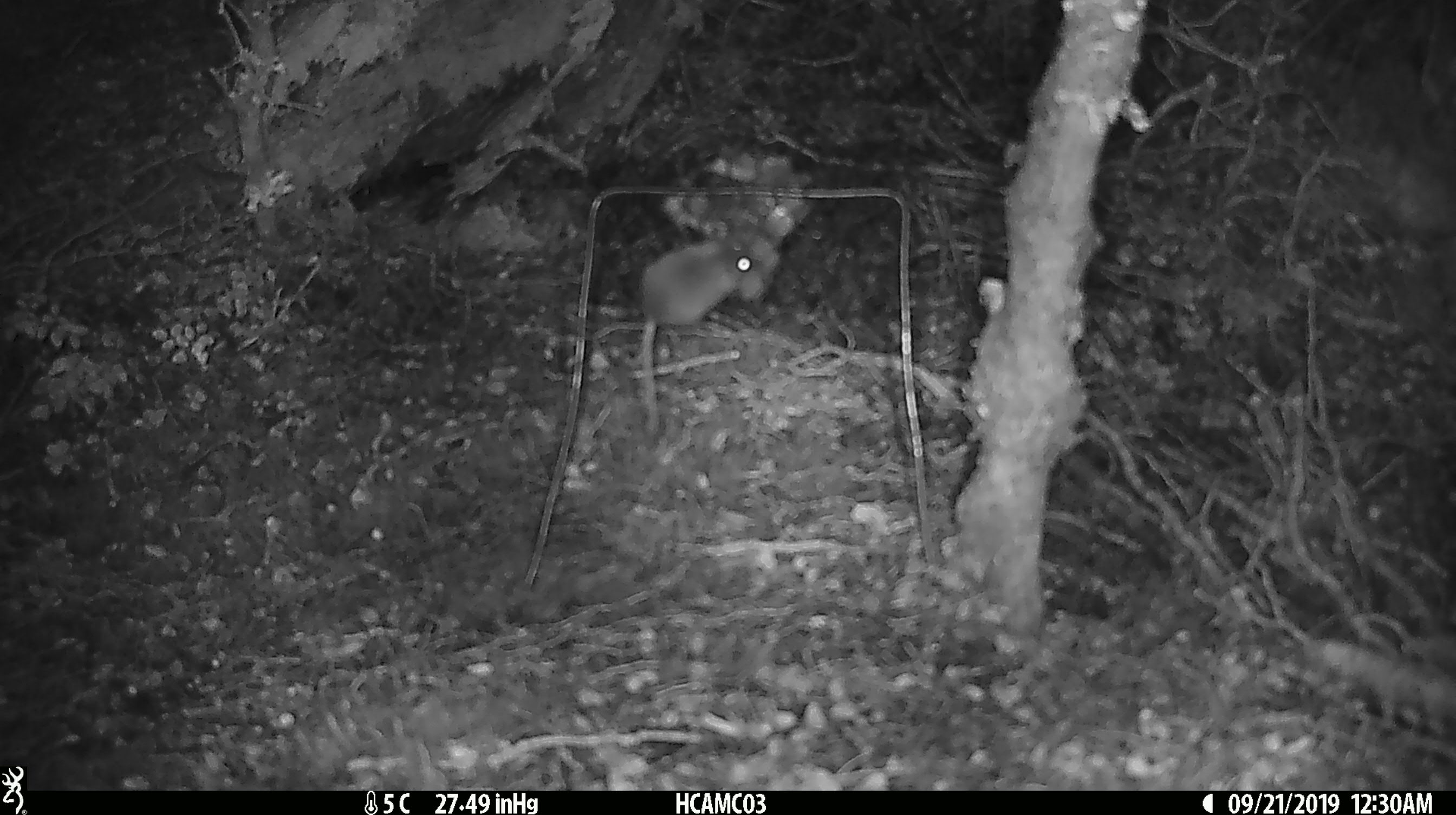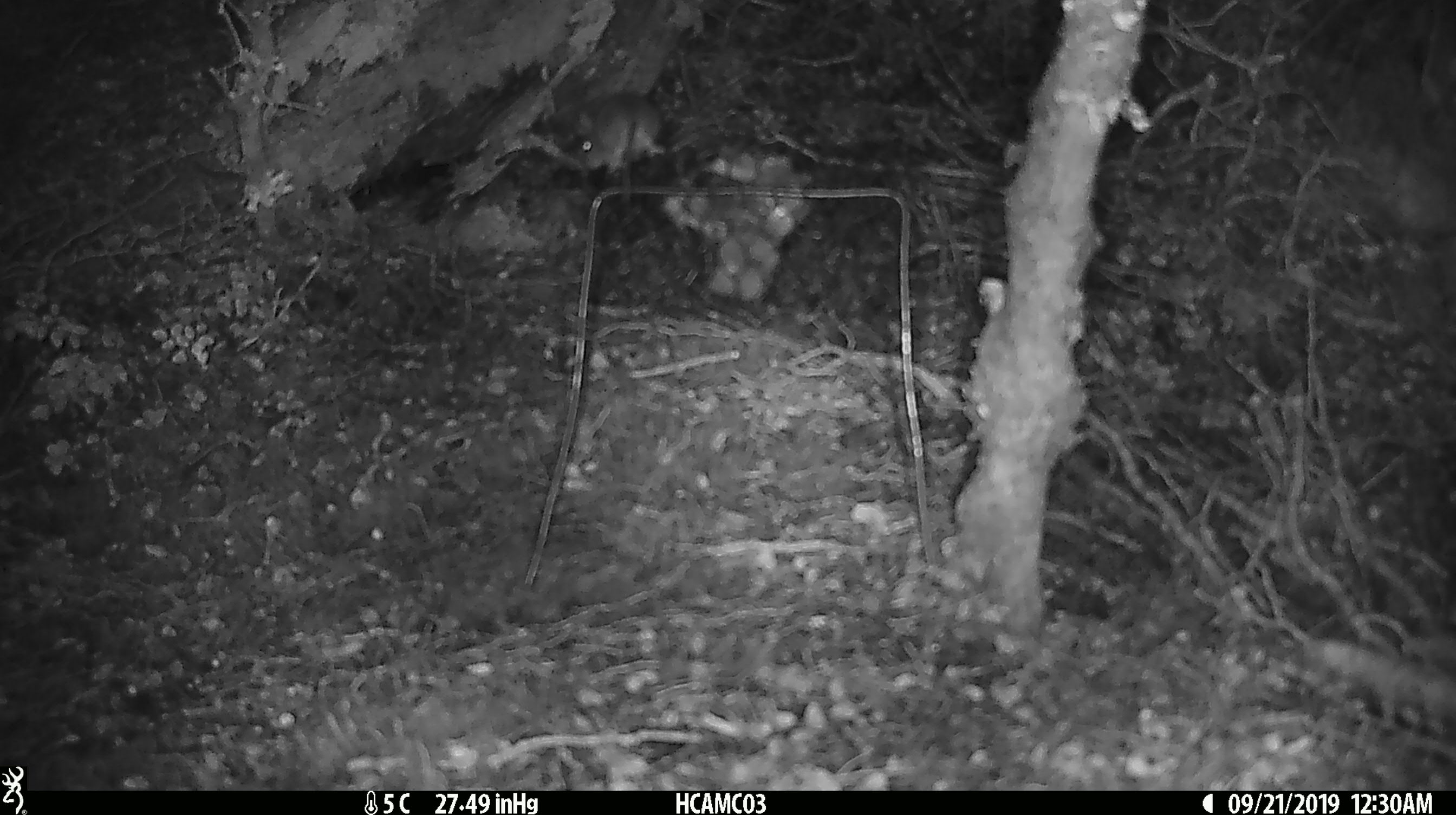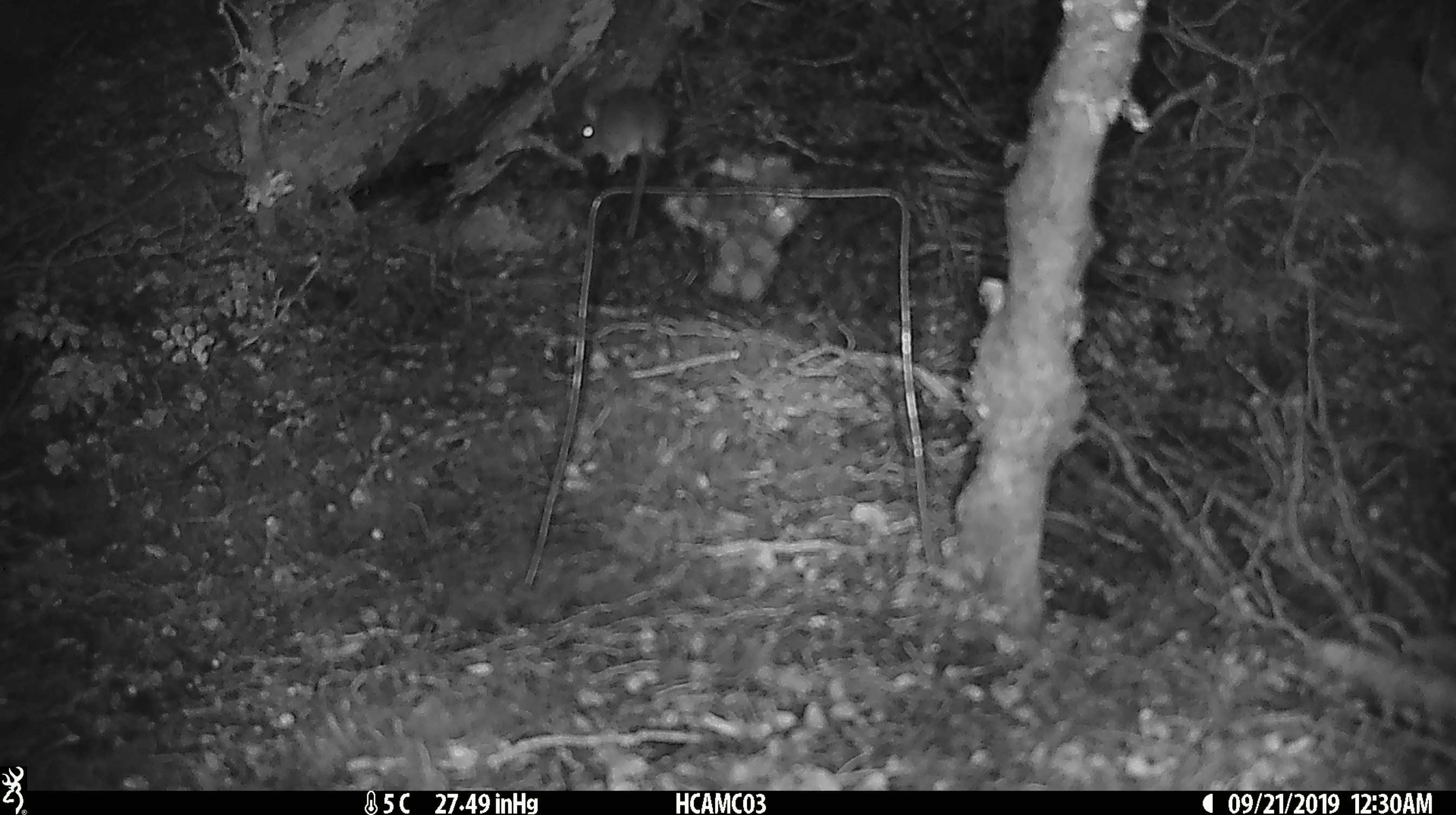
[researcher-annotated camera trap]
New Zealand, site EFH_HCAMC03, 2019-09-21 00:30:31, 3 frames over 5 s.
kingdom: Animalia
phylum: Chordata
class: Mammalia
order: Rodentia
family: Muridae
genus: Mus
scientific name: Mus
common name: mouse